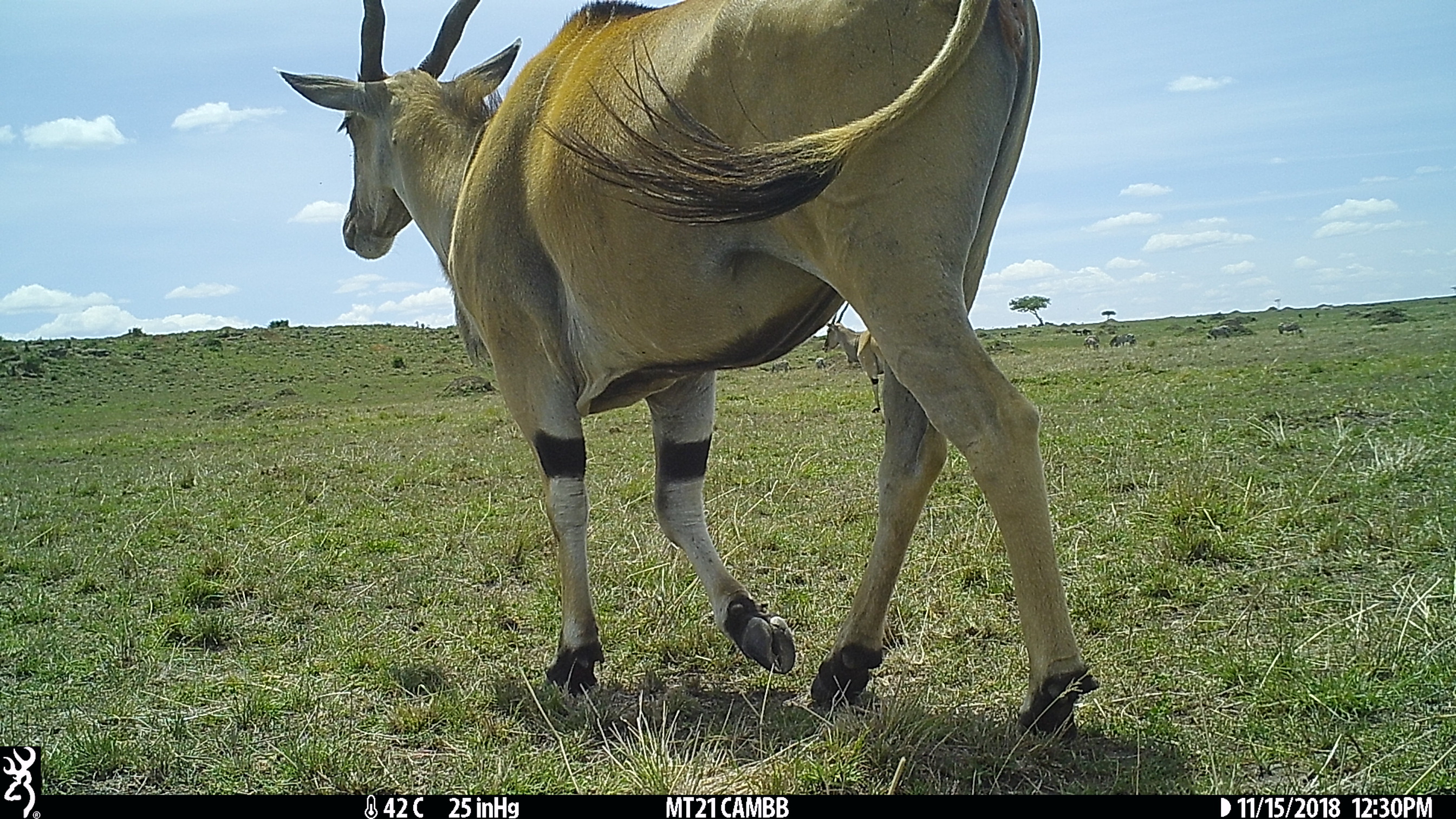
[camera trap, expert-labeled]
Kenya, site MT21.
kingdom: Animalia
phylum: Chordata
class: Mammalia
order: Artiodactyla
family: Bovidae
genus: Tragelaphus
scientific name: Tragelaphus oryx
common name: eland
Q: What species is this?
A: Eland (Tragelaphus oryx).